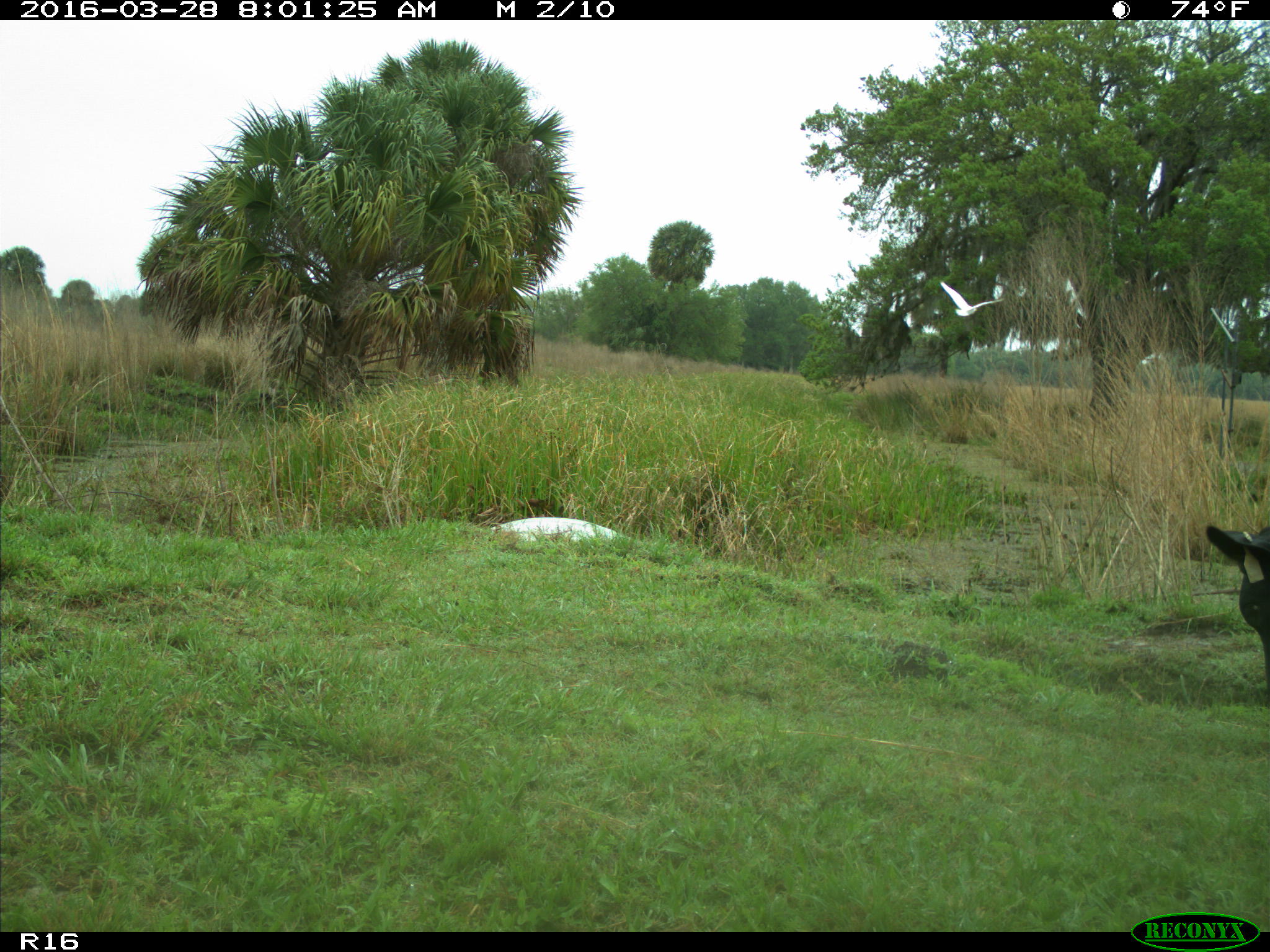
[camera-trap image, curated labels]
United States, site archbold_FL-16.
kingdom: Animalia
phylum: Chordata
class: Mammalia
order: Artiodactyla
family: Bovidae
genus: Bos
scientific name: Bos taurus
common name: domestic cow